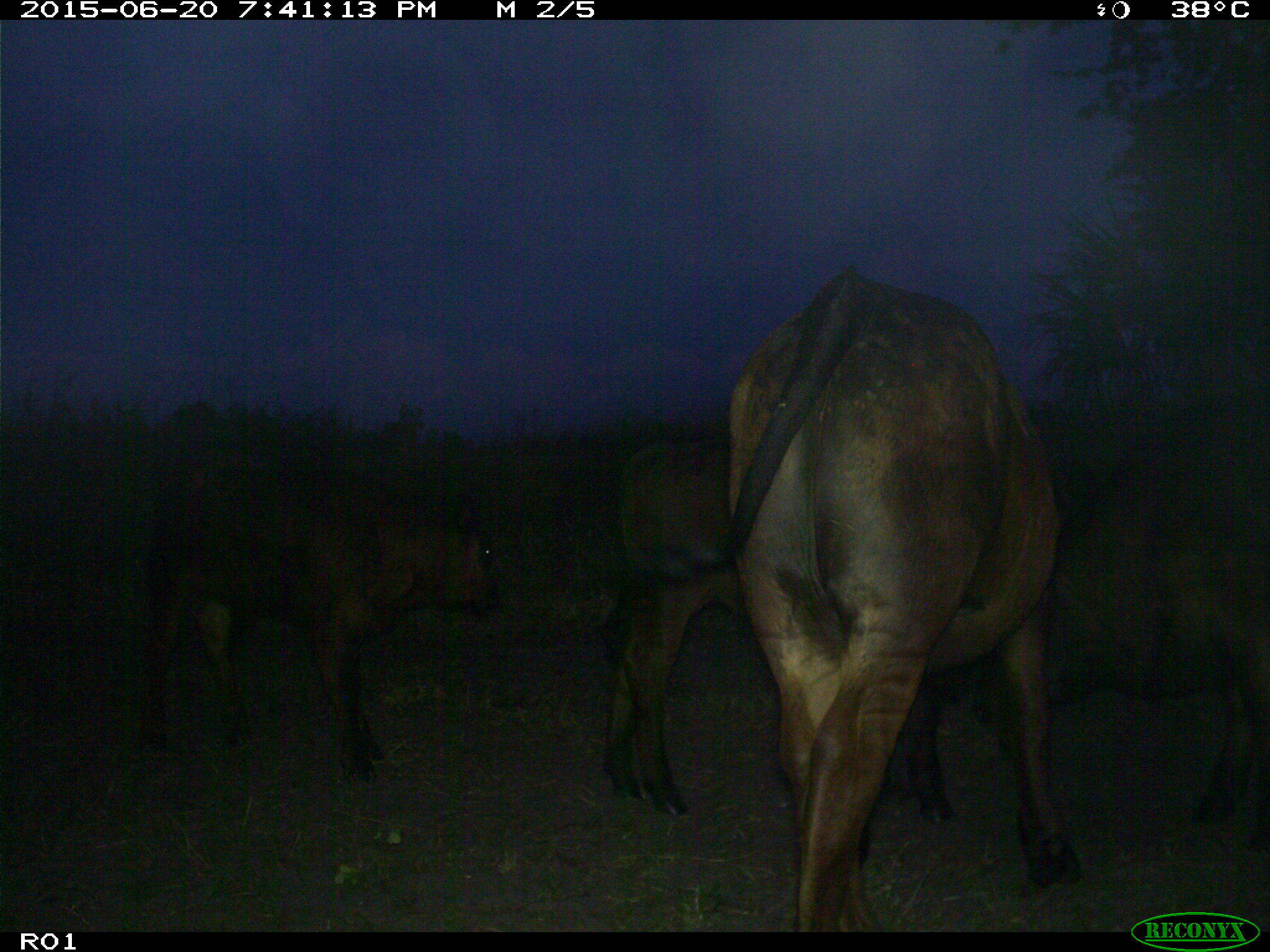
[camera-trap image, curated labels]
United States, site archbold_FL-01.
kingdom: Animalia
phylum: Chordata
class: Mammalia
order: Artiodactyla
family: Bovidae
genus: Bos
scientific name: Bos taurus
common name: domestic cow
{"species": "Bos taurus (domestic cow)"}